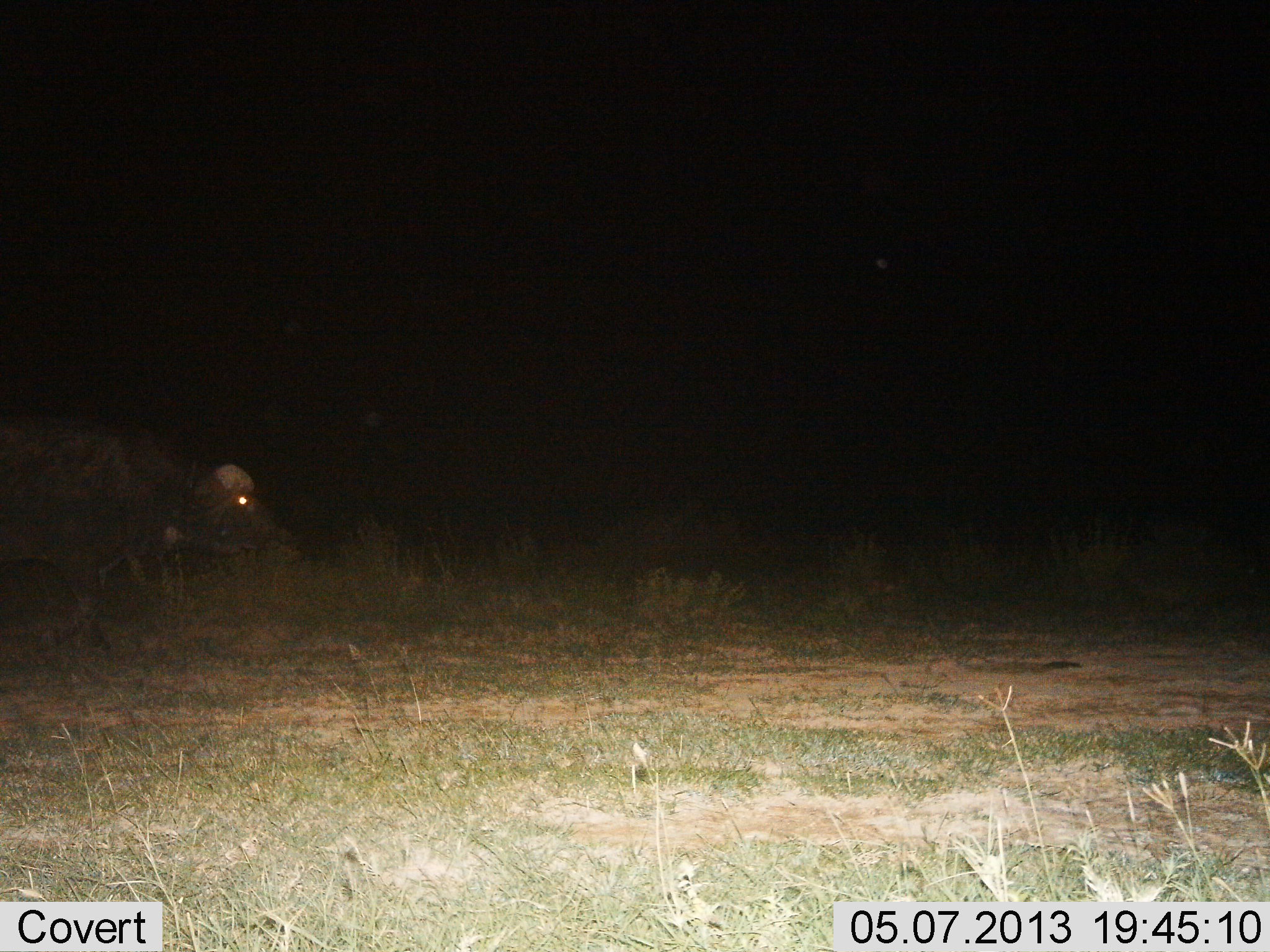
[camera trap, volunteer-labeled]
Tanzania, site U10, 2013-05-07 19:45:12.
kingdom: Animalia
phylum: Chordata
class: Mammalia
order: Artiodactyla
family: Bovidae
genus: Syncerus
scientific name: Syncerus caffer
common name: cape buffalo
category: buffalo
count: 1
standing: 20%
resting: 0%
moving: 80%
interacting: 0%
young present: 0%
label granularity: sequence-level